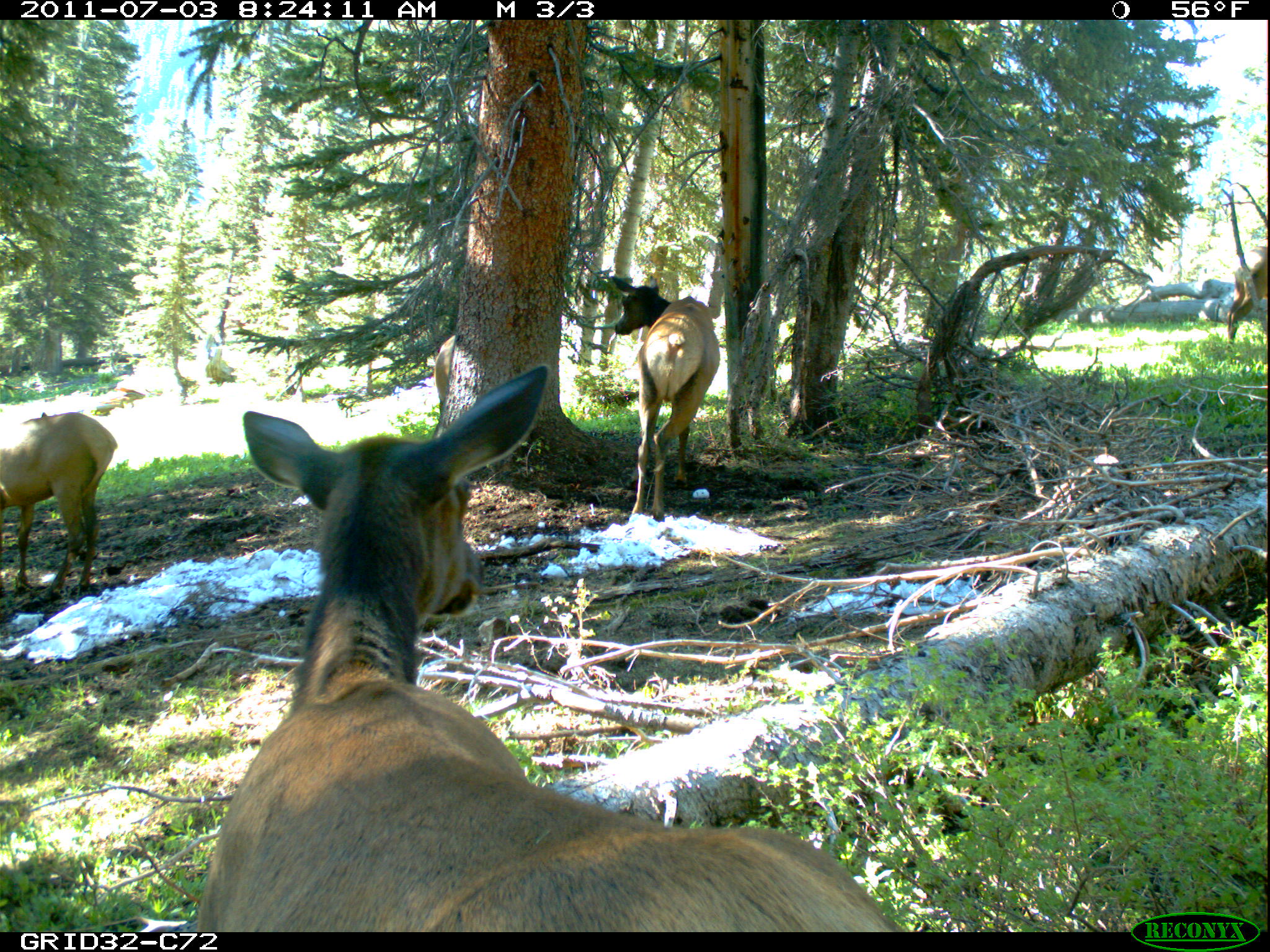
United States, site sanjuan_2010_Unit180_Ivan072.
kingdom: Animalia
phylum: Chordata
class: Mammalia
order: Artiodactyla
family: Cervidae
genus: Cervus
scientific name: Cervus elaphus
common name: red deer